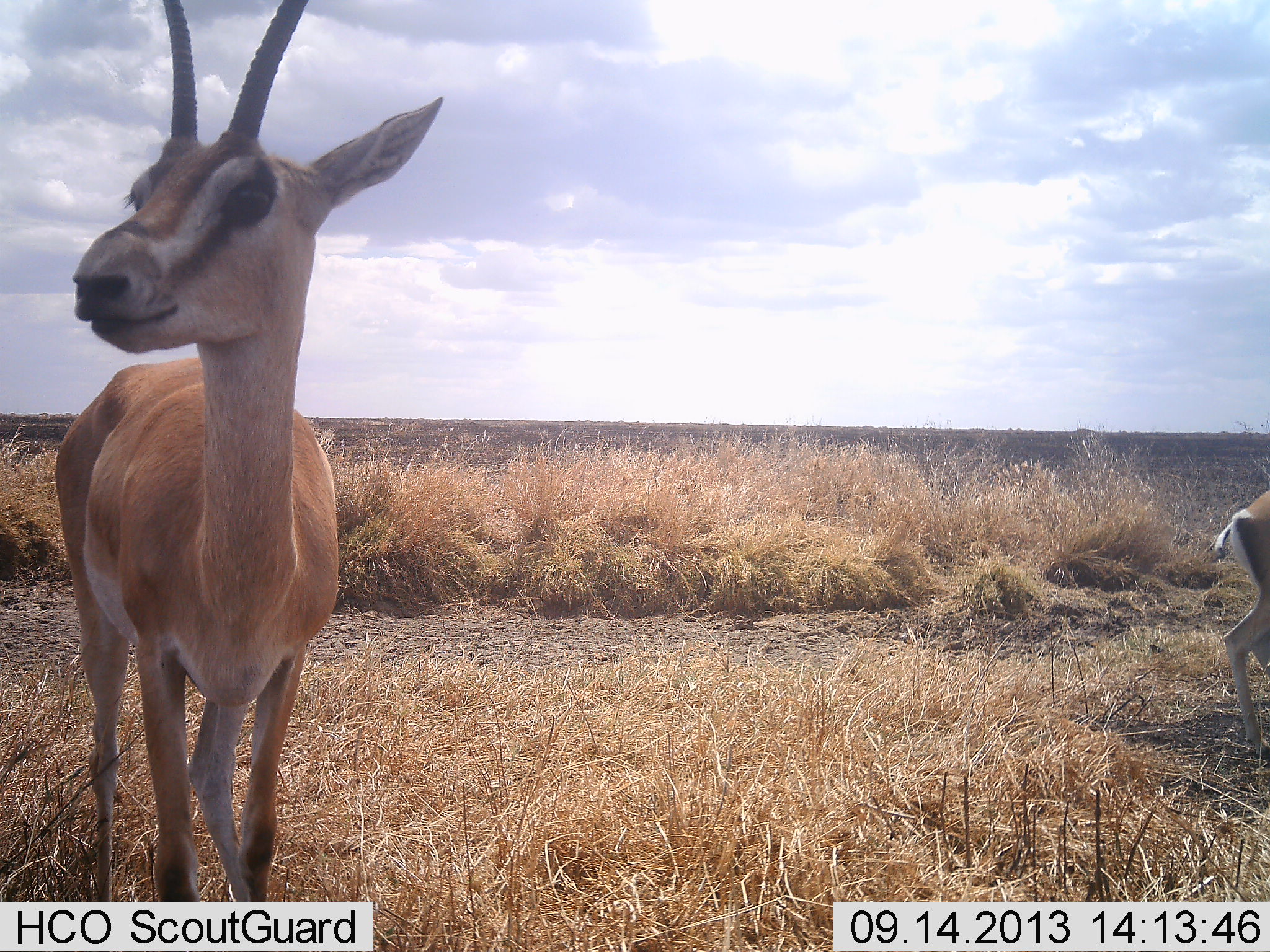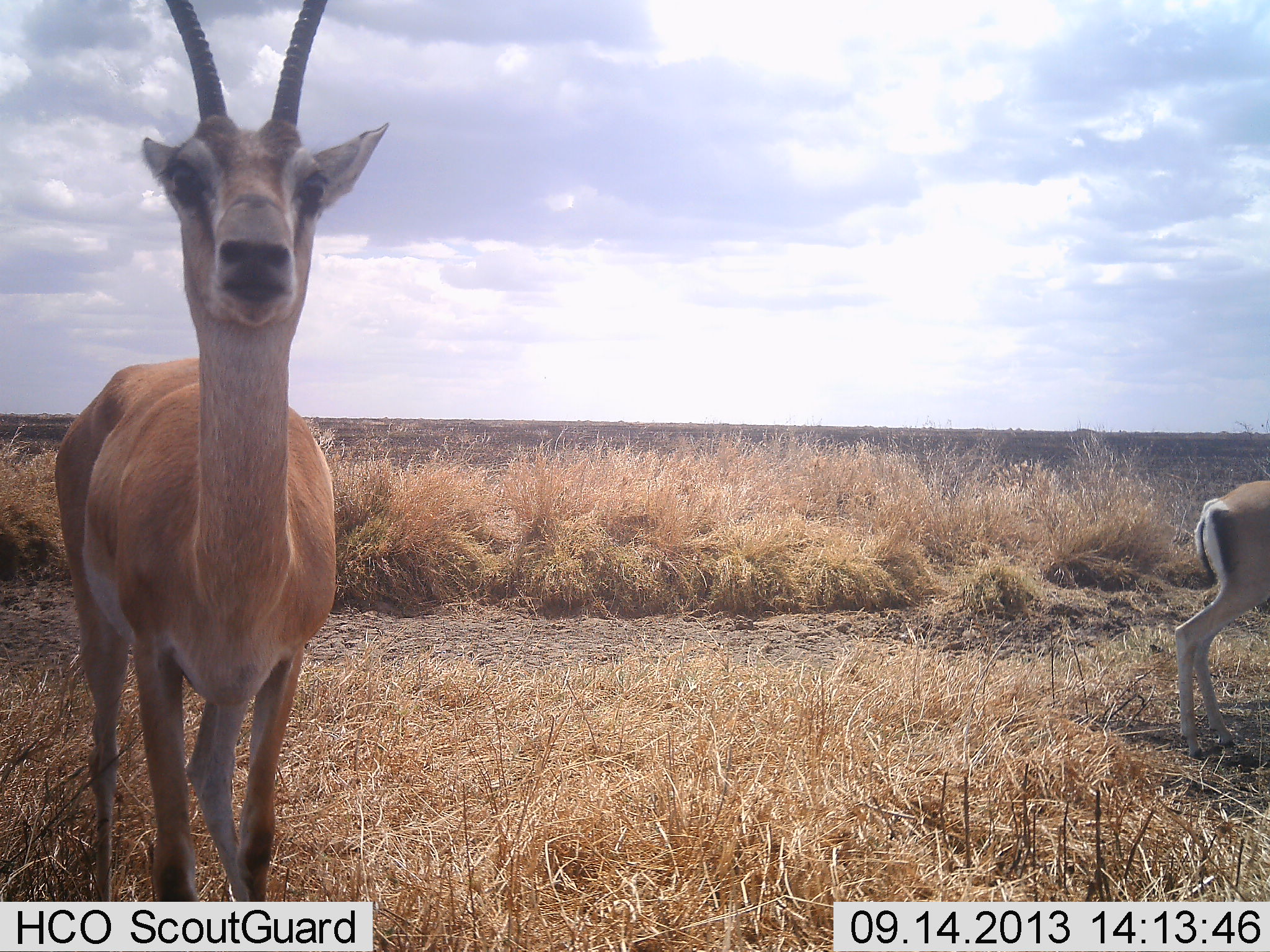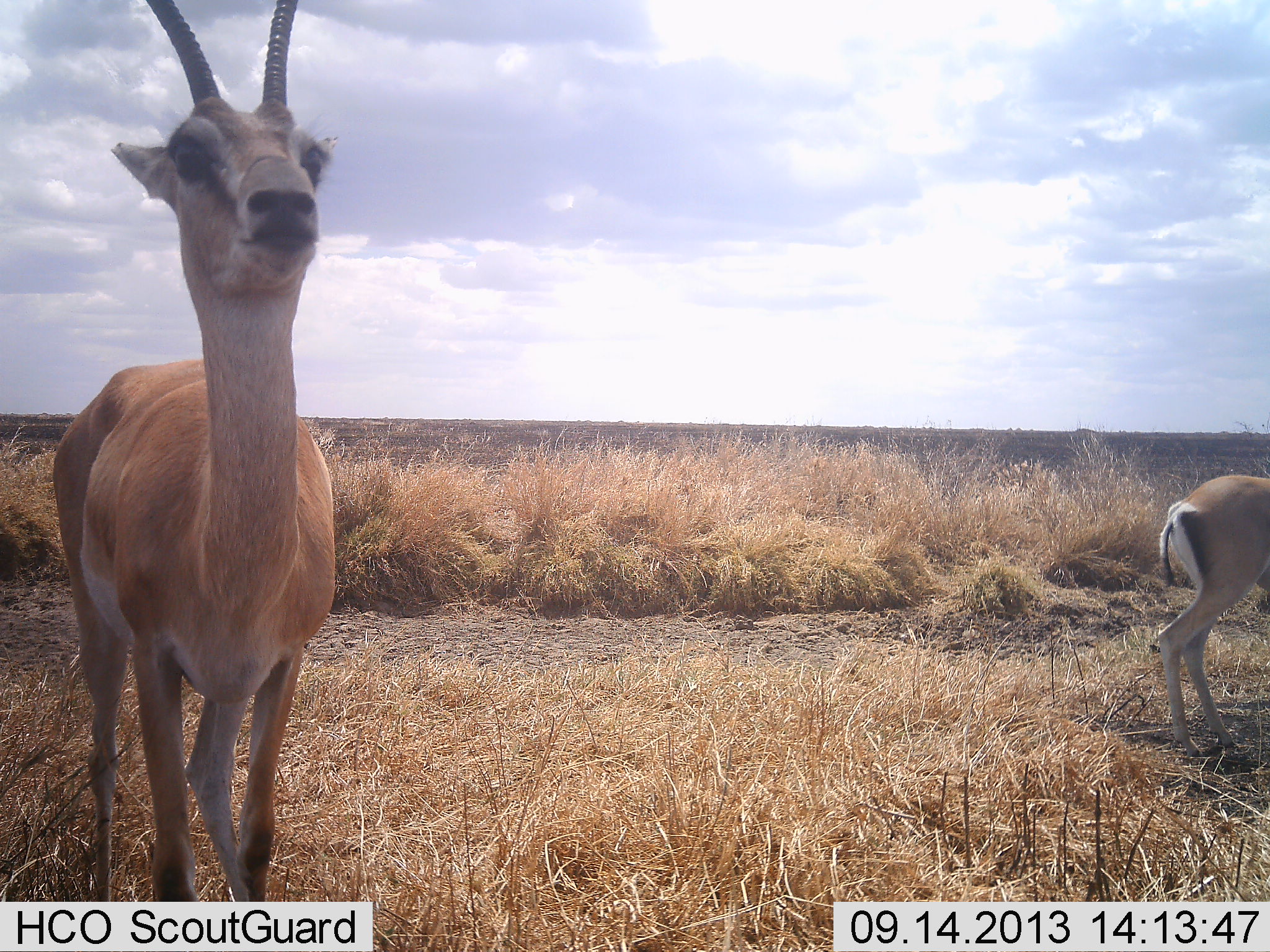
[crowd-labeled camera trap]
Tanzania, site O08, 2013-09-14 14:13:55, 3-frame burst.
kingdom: Animalia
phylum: Chordata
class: Mammalia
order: Artiodactyla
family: Bovidae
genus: Nanger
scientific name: Nanger granti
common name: grant's gazelle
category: gazellegrants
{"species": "gazellegrants (grant's gazelle) (Nanger granti)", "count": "2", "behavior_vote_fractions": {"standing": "100%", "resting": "0%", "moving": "18%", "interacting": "6%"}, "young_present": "0%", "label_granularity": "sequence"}